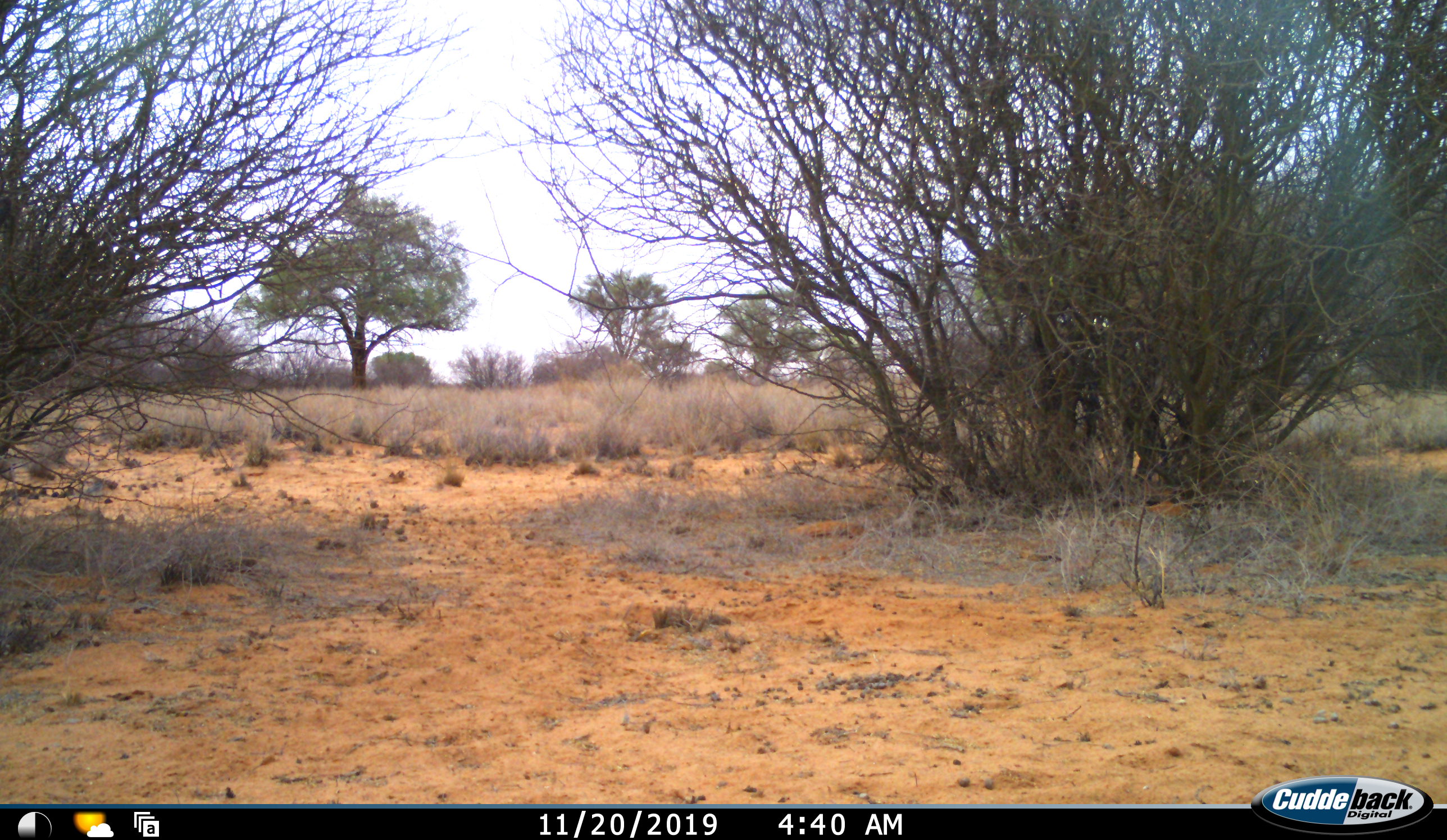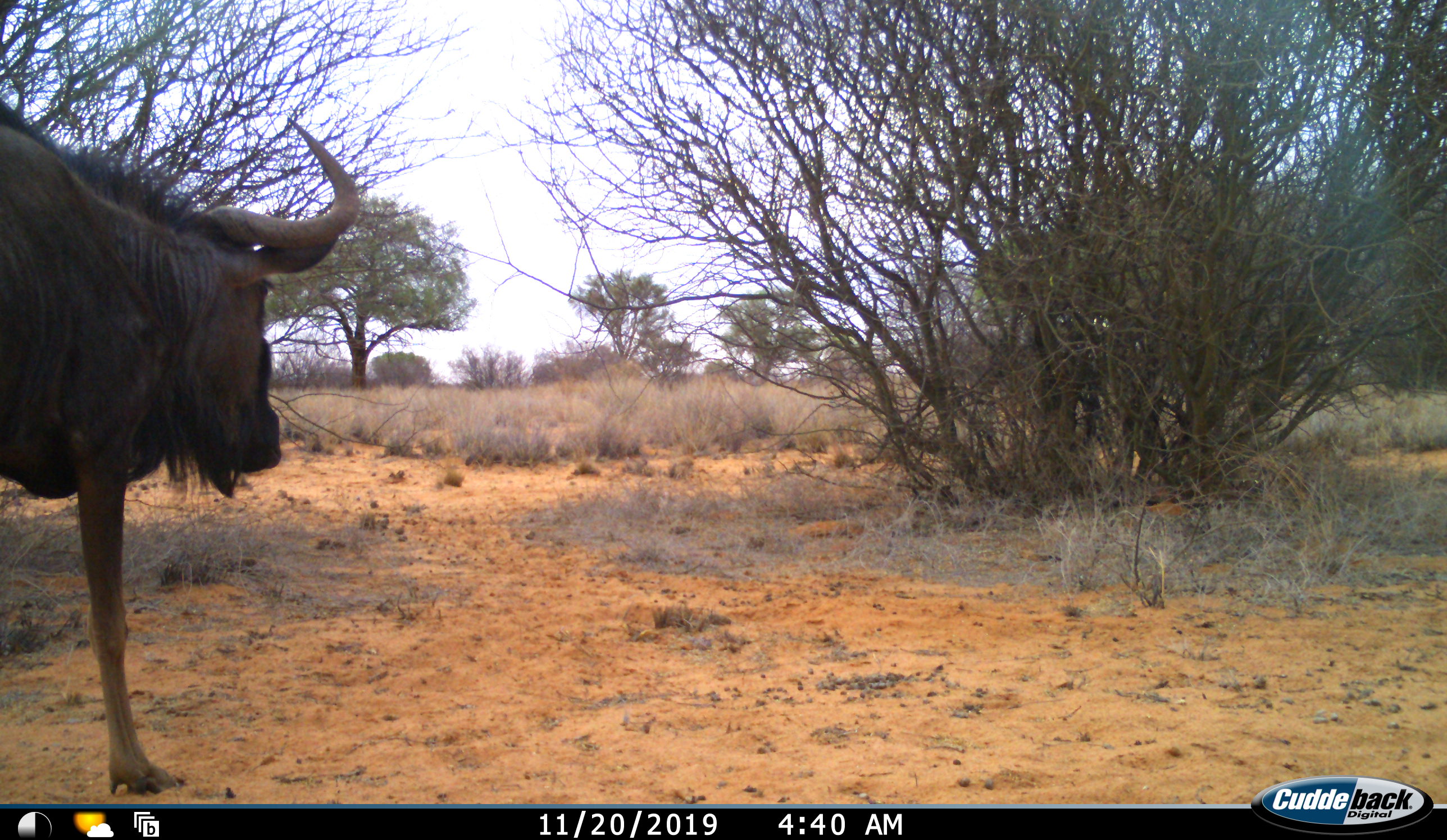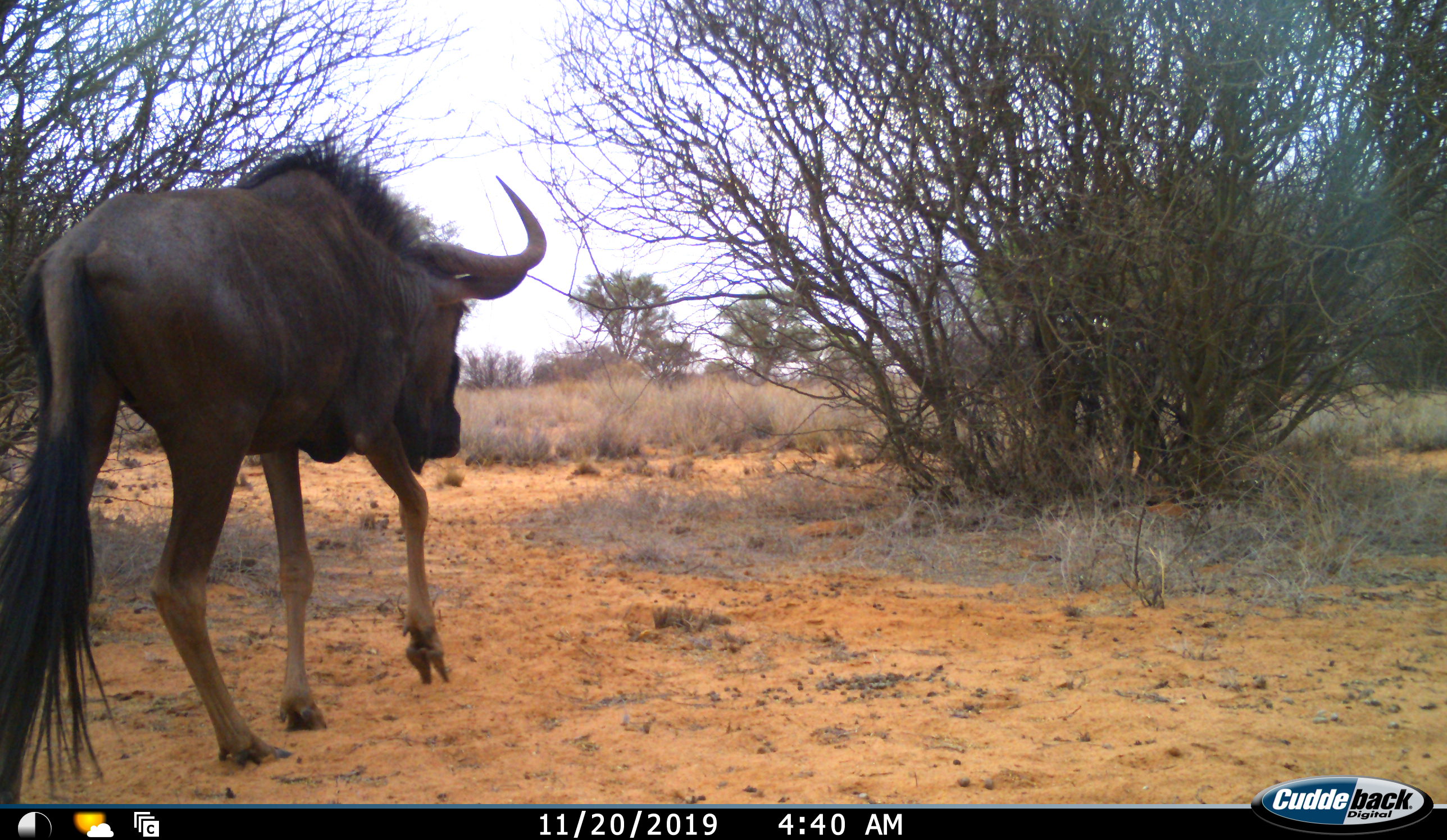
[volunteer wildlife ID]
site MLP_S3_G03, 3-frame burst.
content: unidentified animal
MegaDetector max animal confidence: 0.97